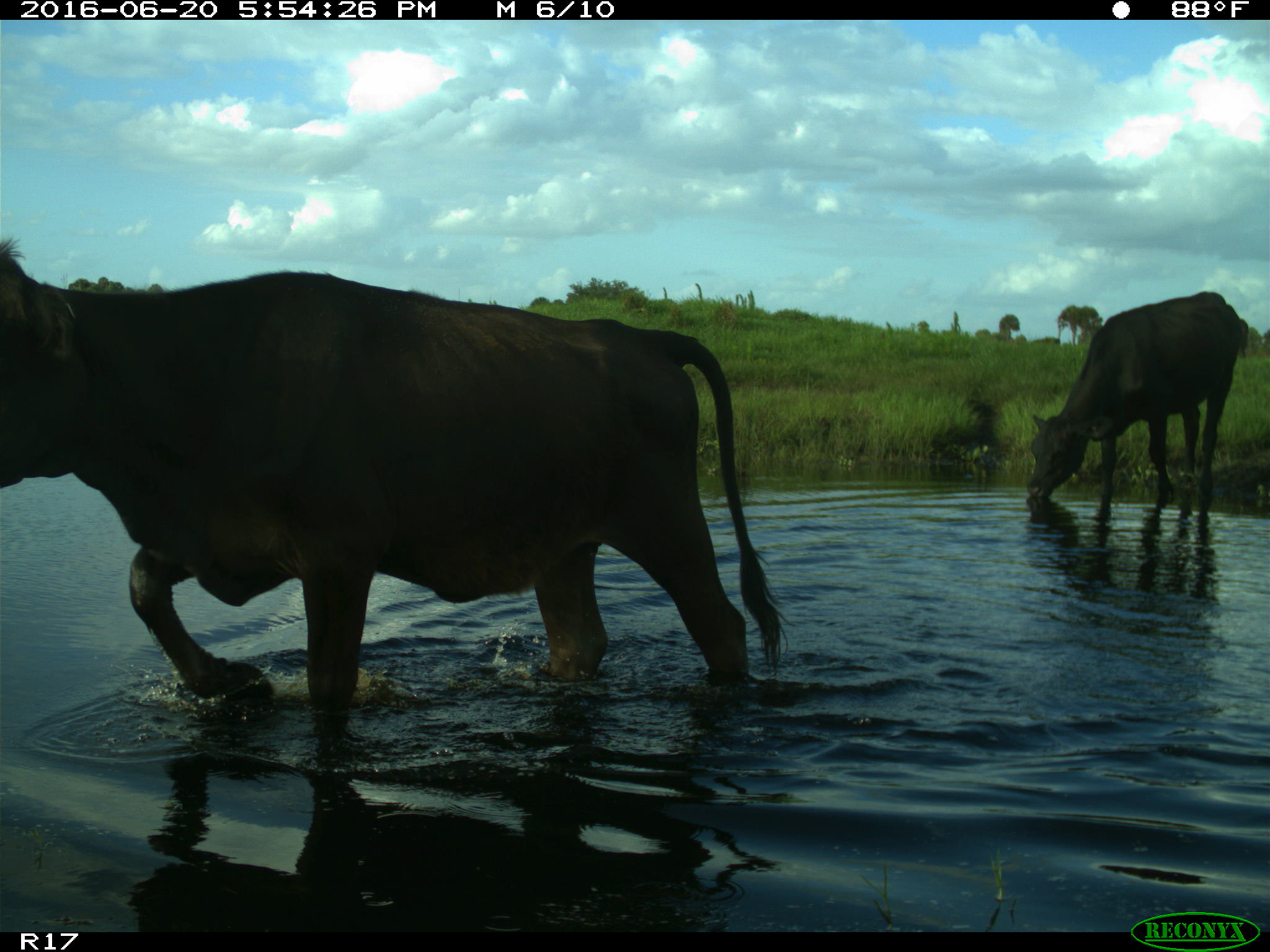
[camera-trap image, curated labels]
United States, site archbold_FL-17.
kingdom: Animalia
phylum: Chordata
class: Mammalia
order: Artiodactyla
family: Bovidae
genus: Bos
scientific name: Bos taurus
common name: domestic cow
Bos taurus (domestic cow).